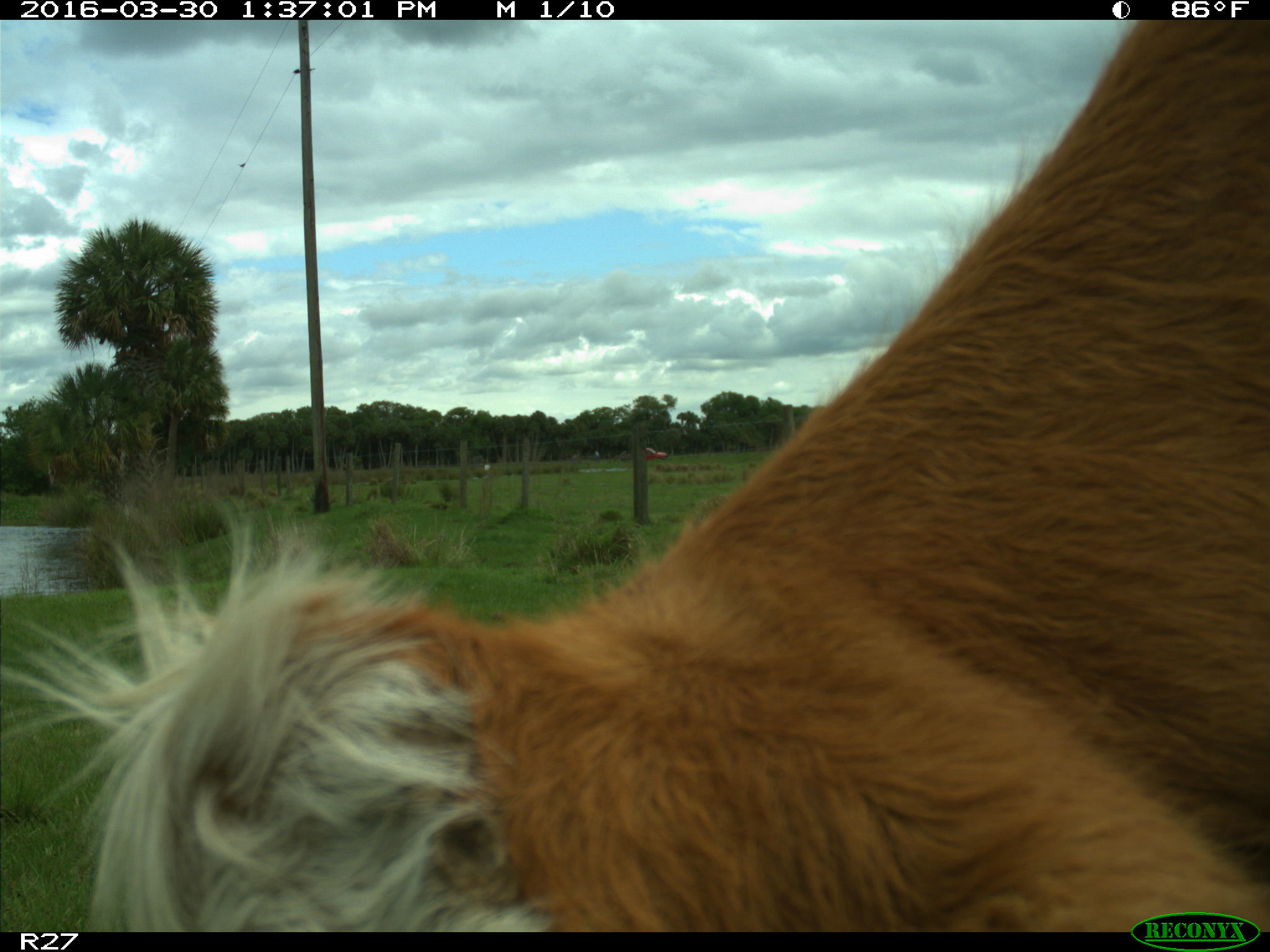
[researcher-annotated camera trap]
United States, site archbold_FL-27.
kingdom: Animalia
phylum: Chordata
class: Mammalia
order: Artiodactyla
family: Bovidae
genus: Bos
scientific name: Bos taurus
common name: domestic cow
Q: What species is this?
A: Bos taurus (domestic cow).